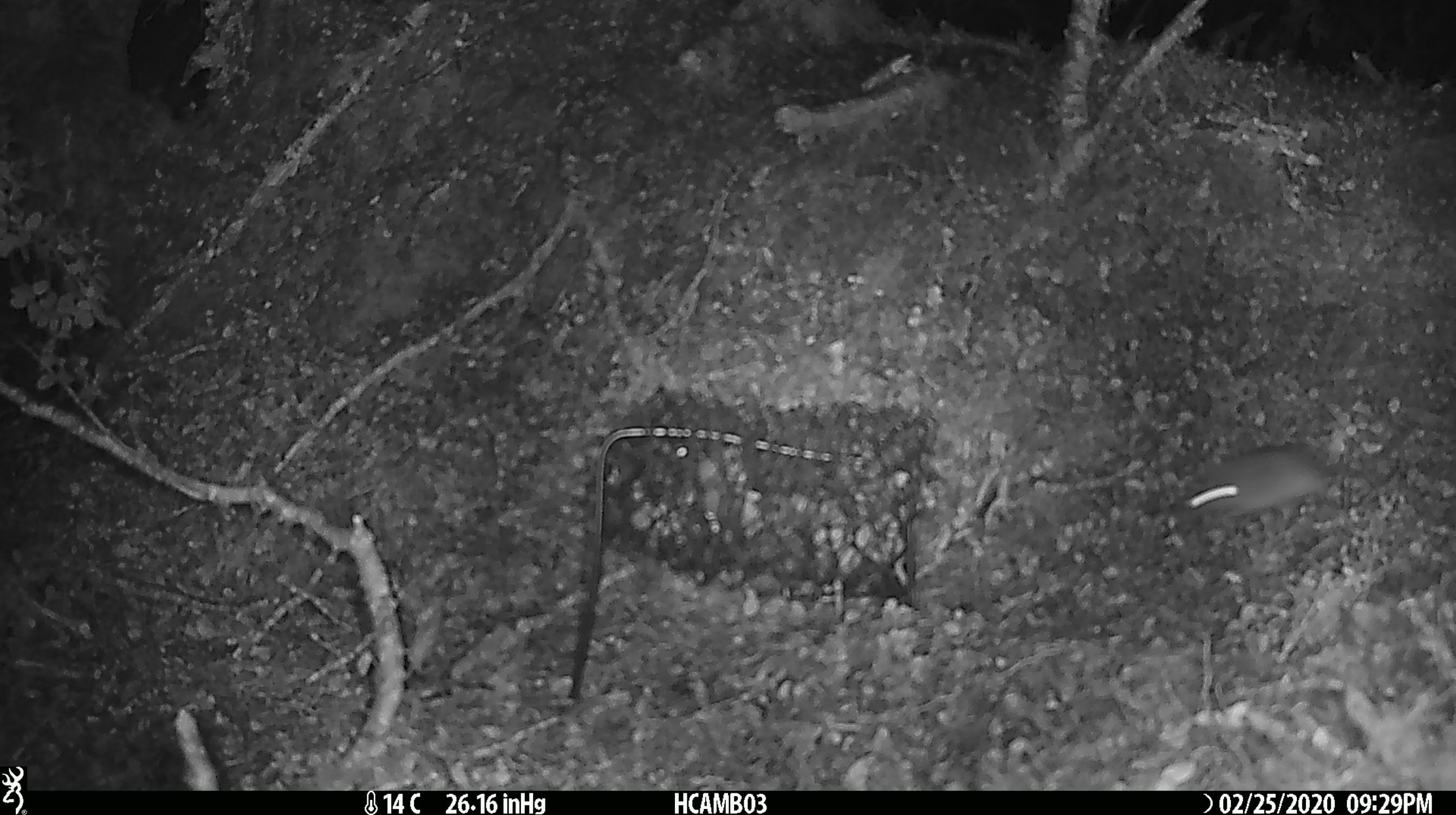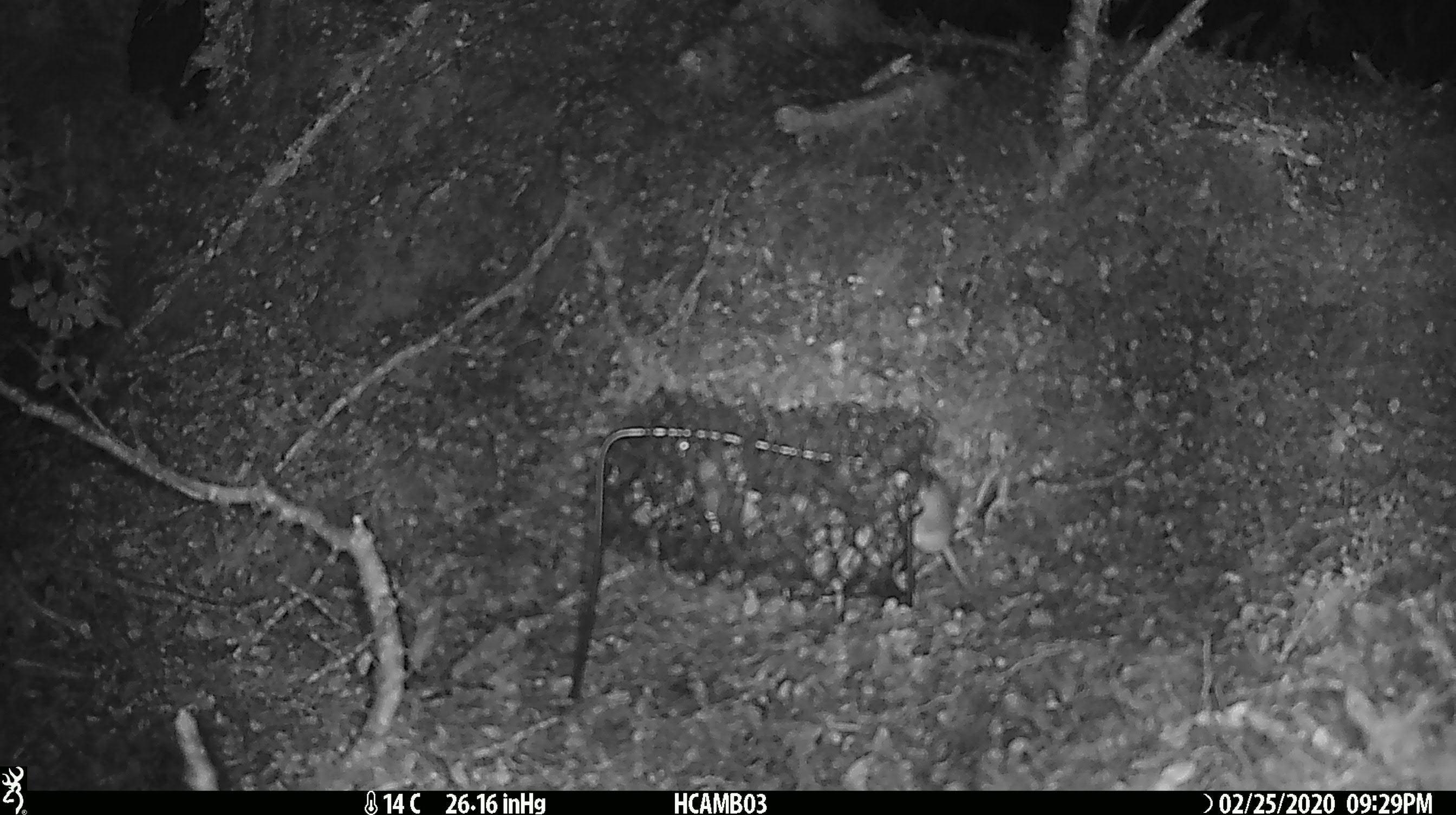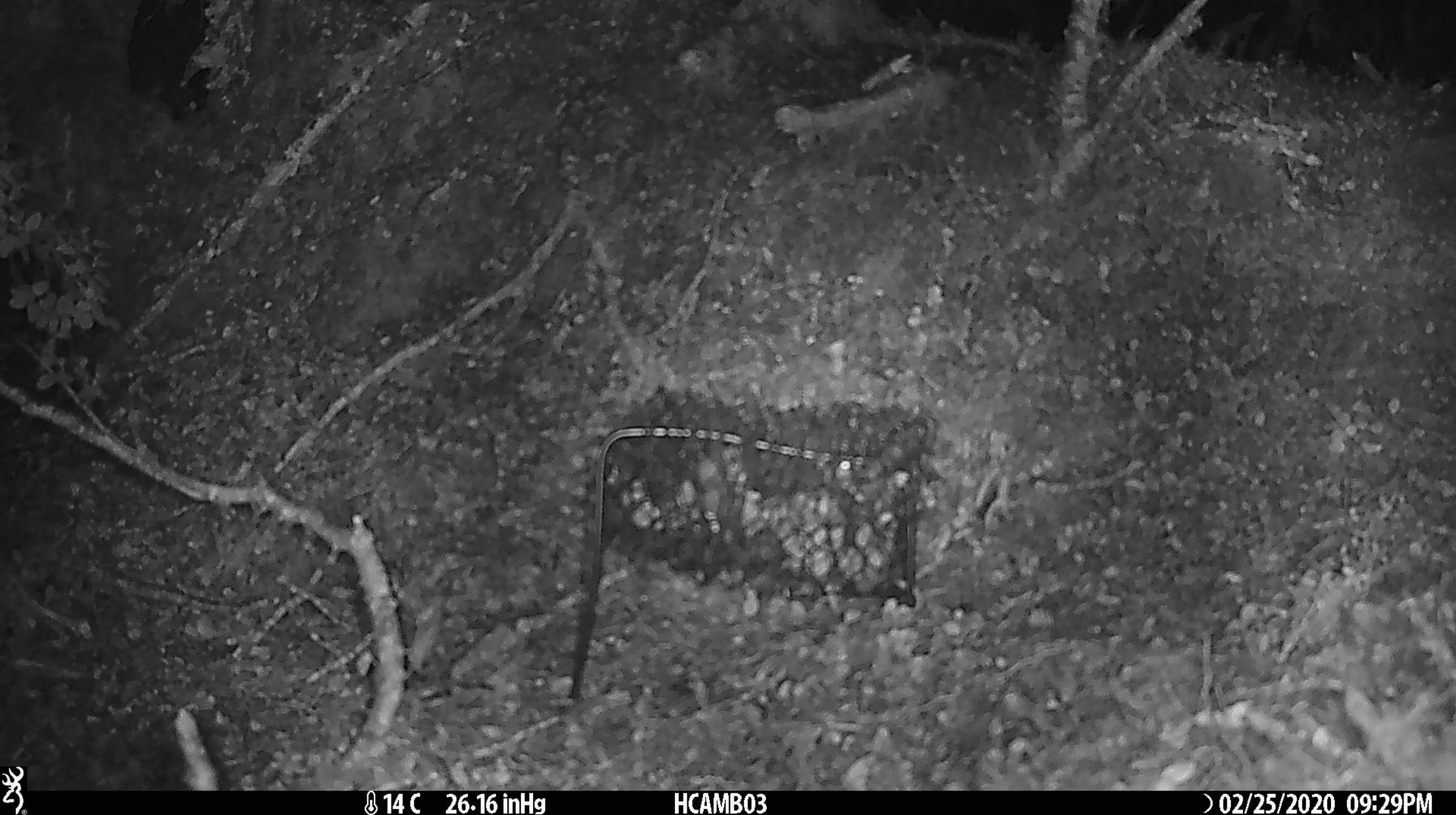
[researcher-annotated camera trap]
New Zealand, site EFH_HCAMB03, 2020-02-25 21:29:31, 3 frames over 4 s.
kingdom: Animalia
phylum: Chordata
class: Mammalia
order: Rodentia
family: Muridae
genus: Mus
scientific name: Mus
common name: mouse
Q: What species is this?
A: Mouse (Mus).